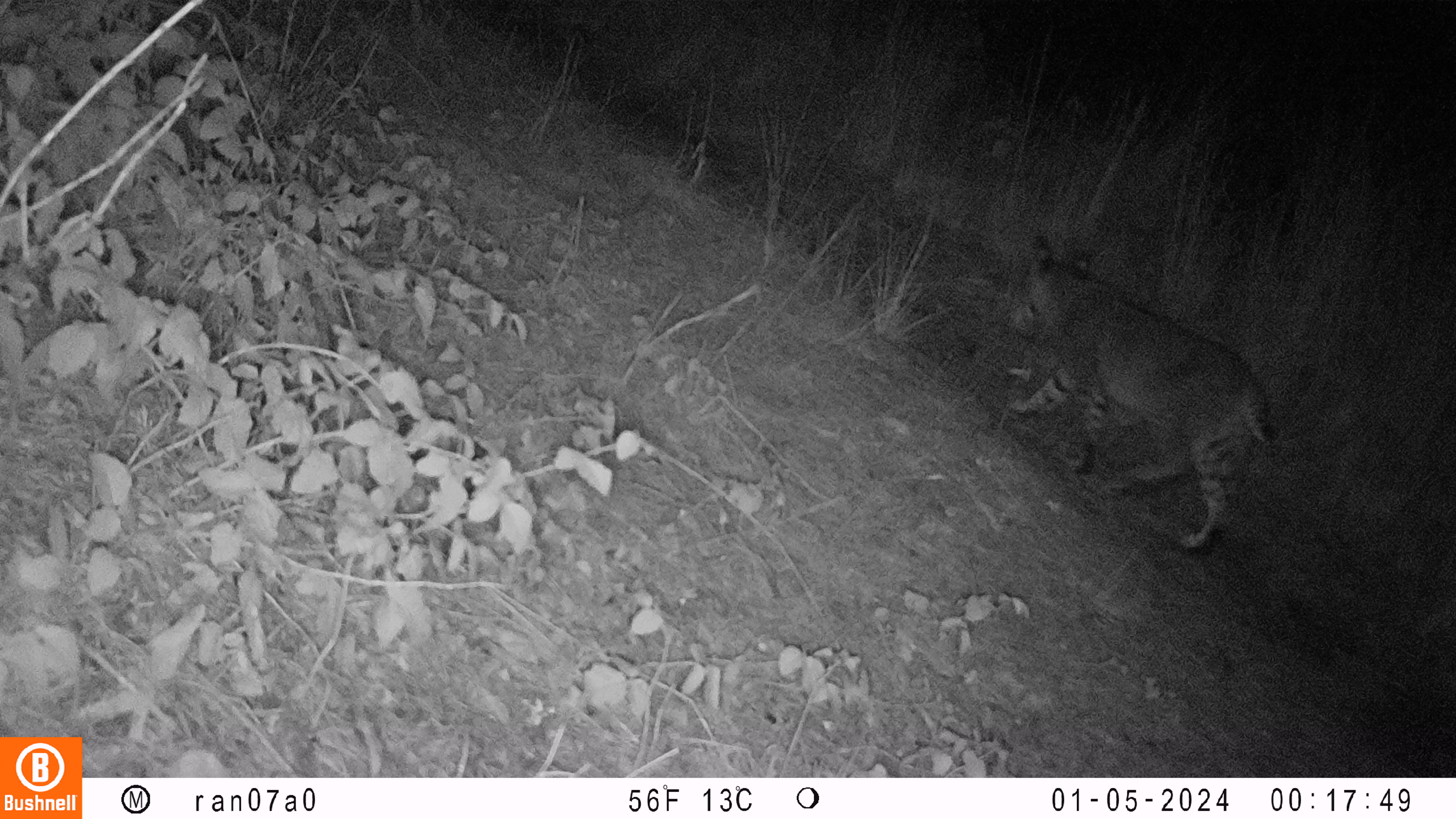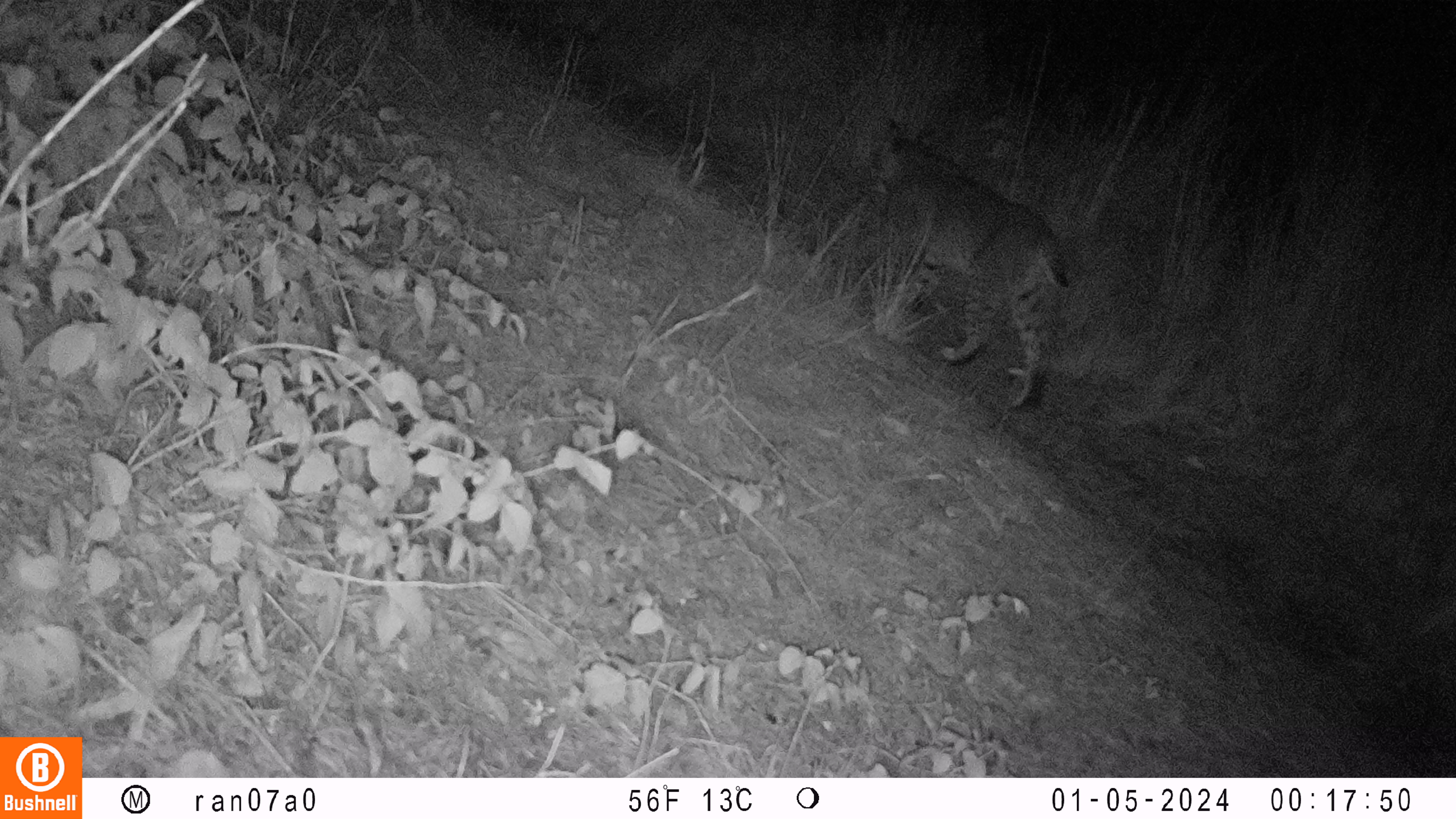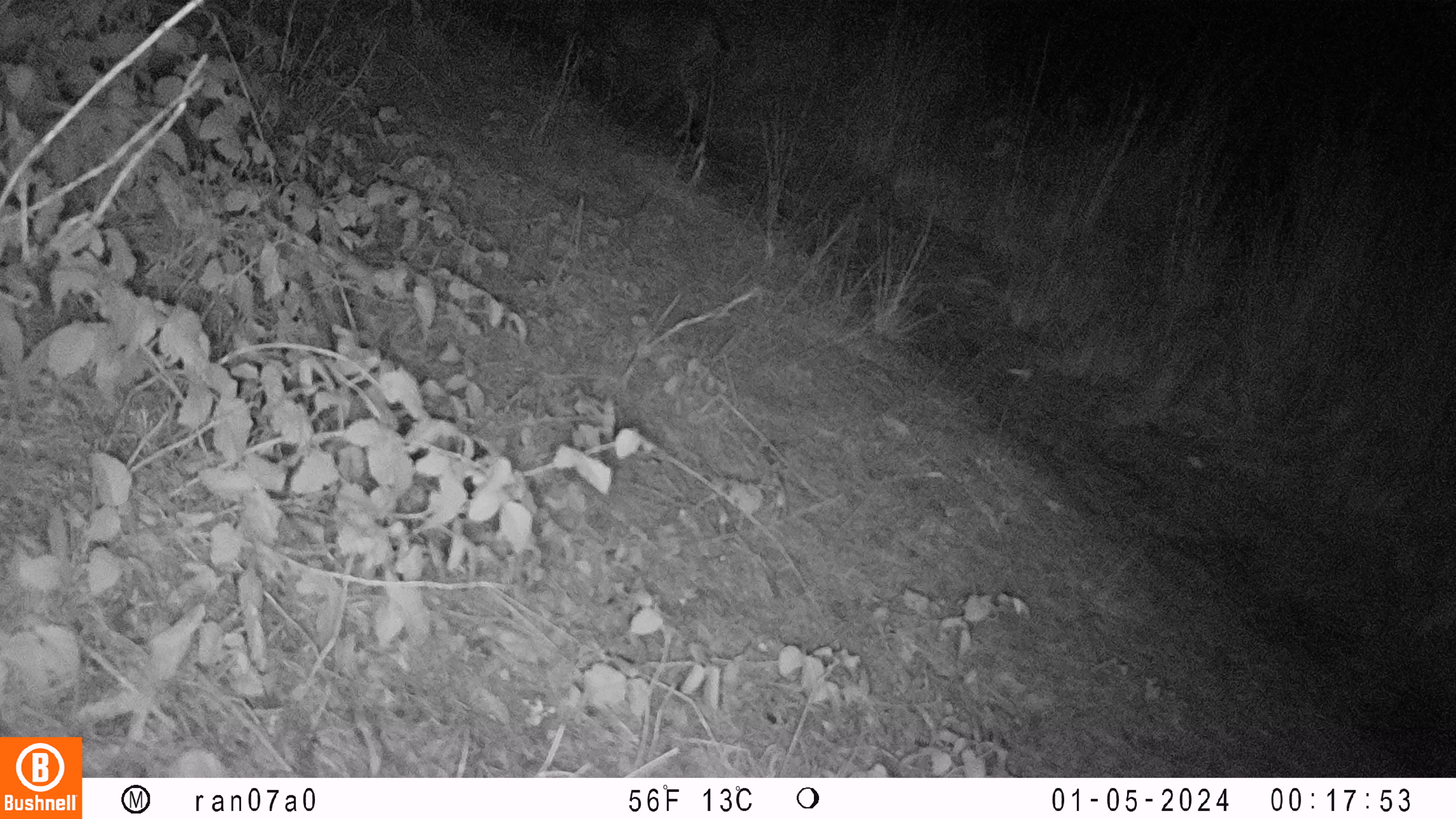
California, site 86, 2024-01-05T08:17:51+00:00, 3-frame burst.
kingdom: Animalia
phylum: Chordata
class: Mammalia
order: Carnivora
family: Felidae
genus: Lynx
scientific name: Lynx rufus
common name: bobcat